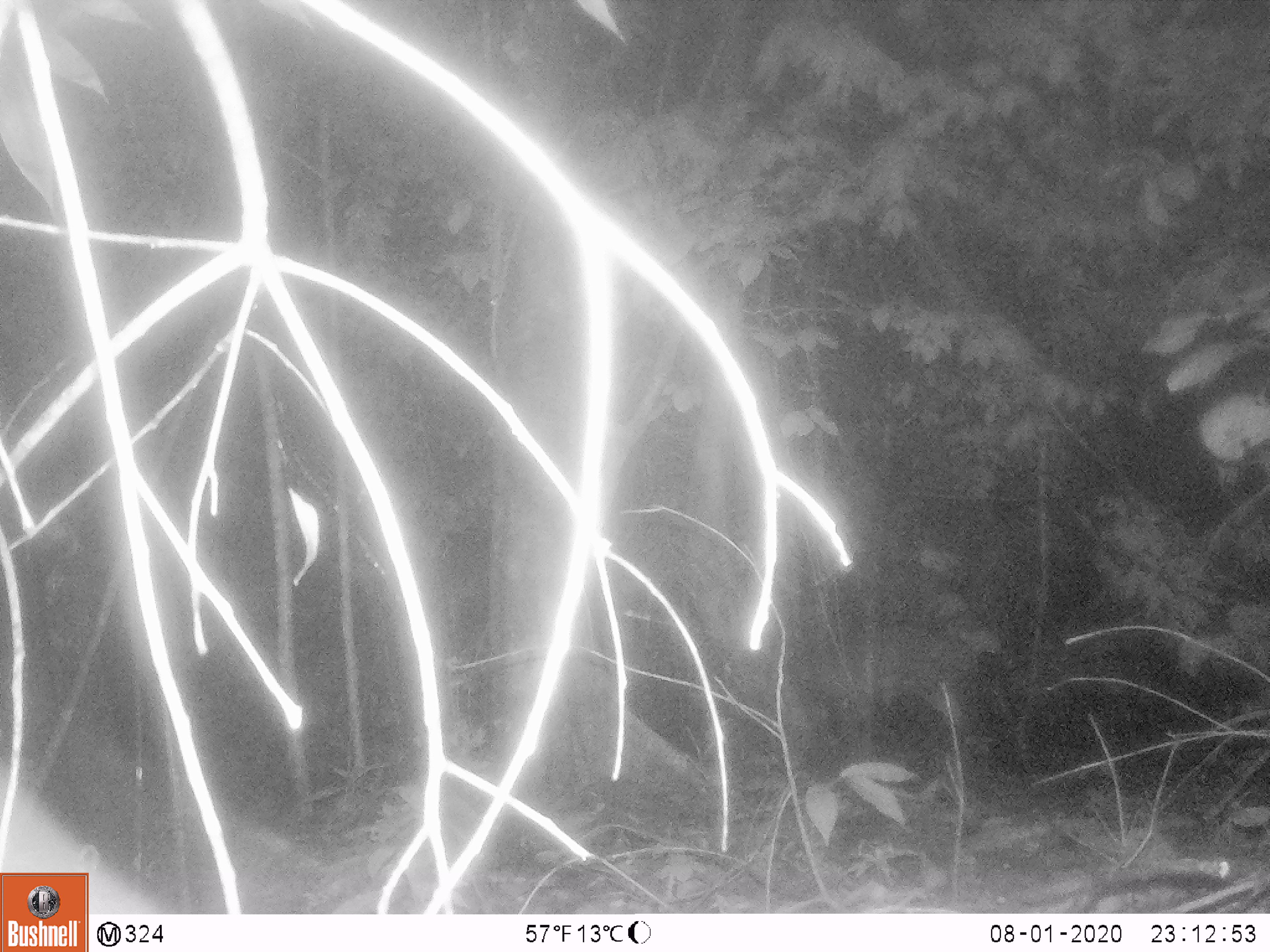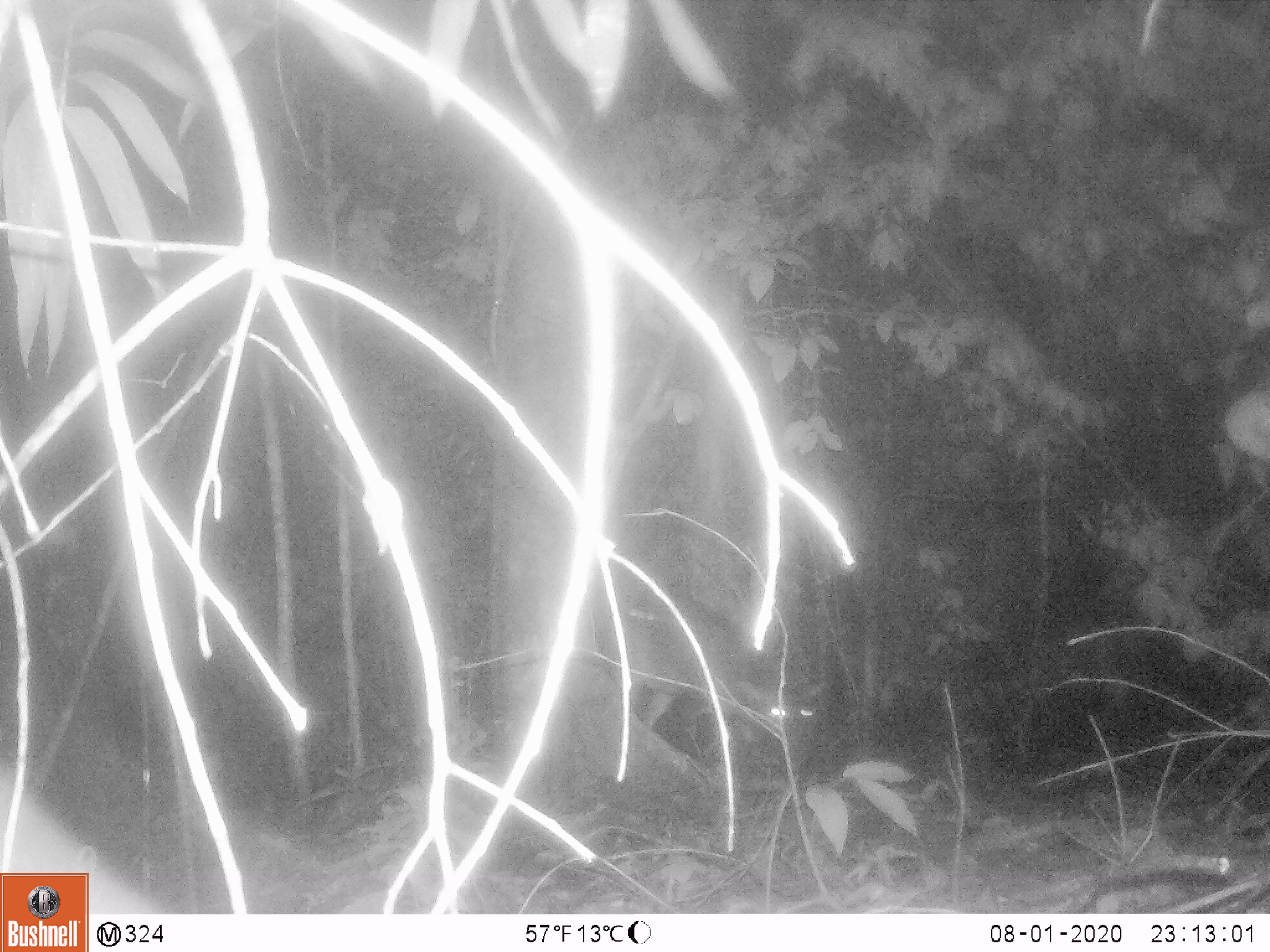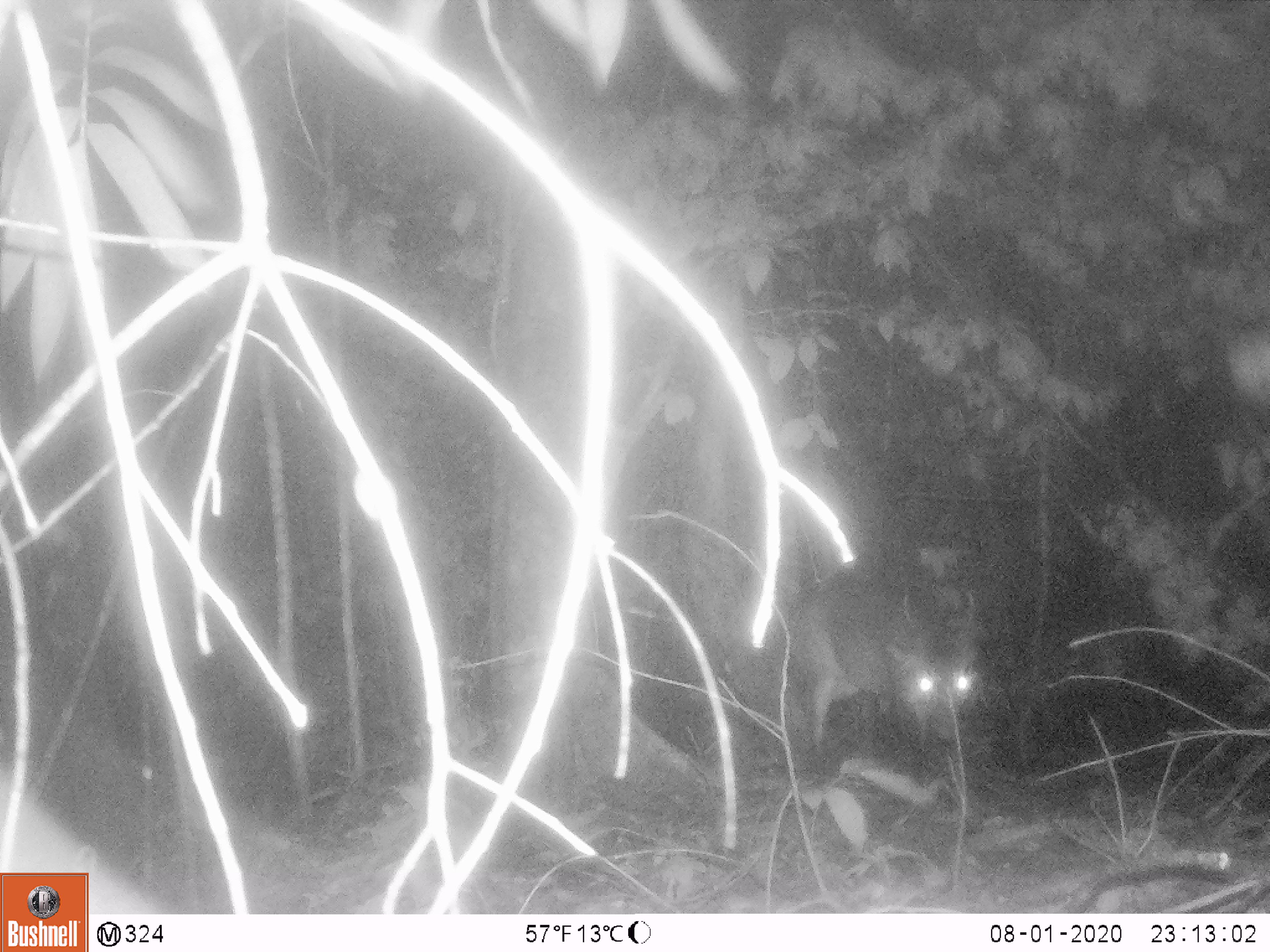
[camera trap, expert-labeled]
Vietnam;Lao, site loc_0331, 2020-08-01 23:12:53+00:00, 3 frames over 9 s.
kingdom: Animalia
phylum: Chordata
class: Mammalia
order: Artiodactyla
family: Cervidae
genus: Muntiacus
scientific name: Muntiacus vuquangensis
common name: large-antlered muntjac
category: large antlered muntjac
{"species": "large antlered muntjac (large-antlered muntjac) (Muntiacus vuquangensis)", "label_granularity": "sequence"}